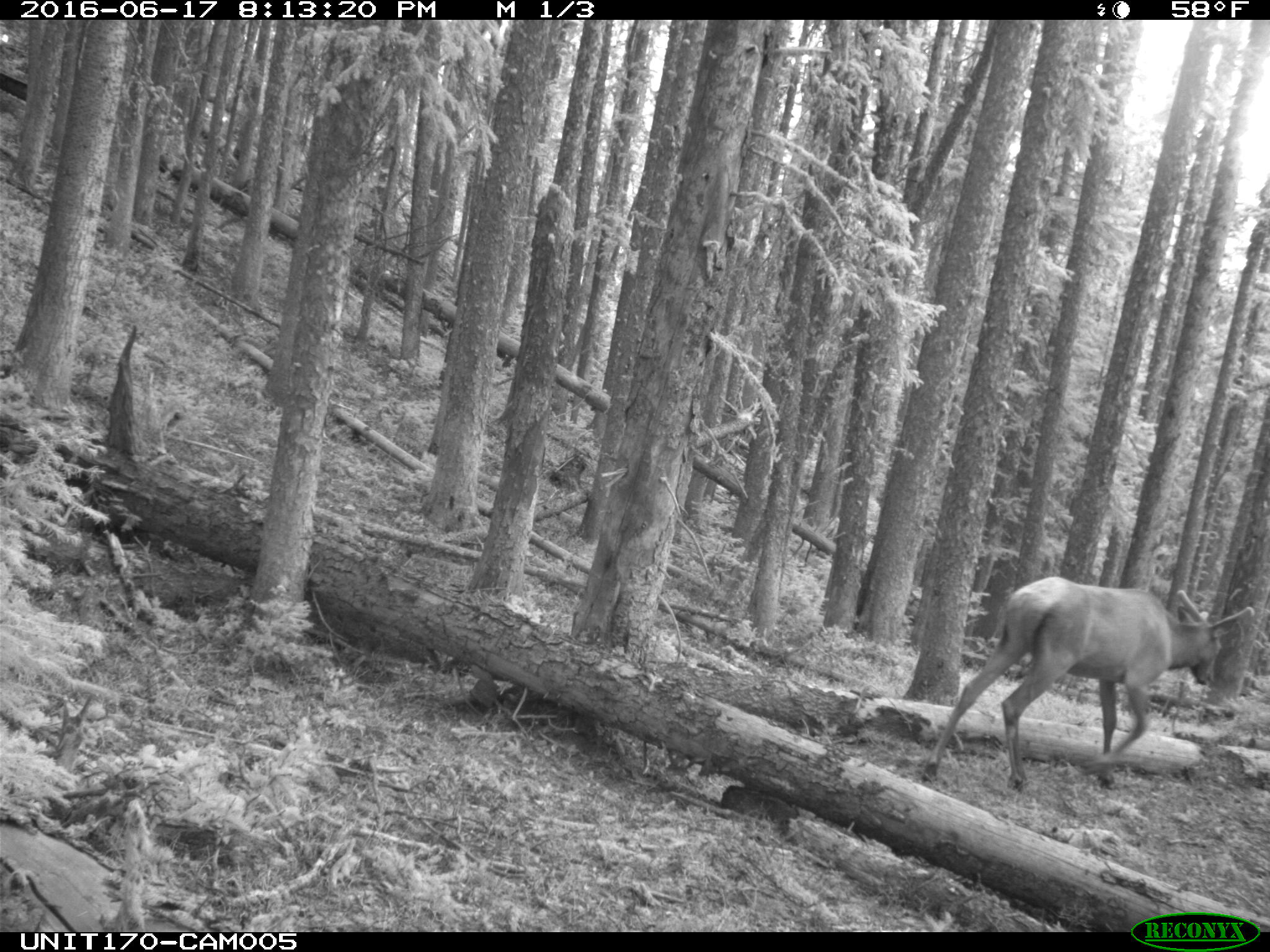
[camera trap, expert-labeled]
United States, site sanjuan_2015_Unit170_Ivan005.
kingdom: Animalia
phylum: Chordata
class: Mammalia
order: Artiodactyla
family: Cervidae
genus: Cervus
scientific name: Cervus elaphus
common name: red deer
Cervus elaphus (red deer).